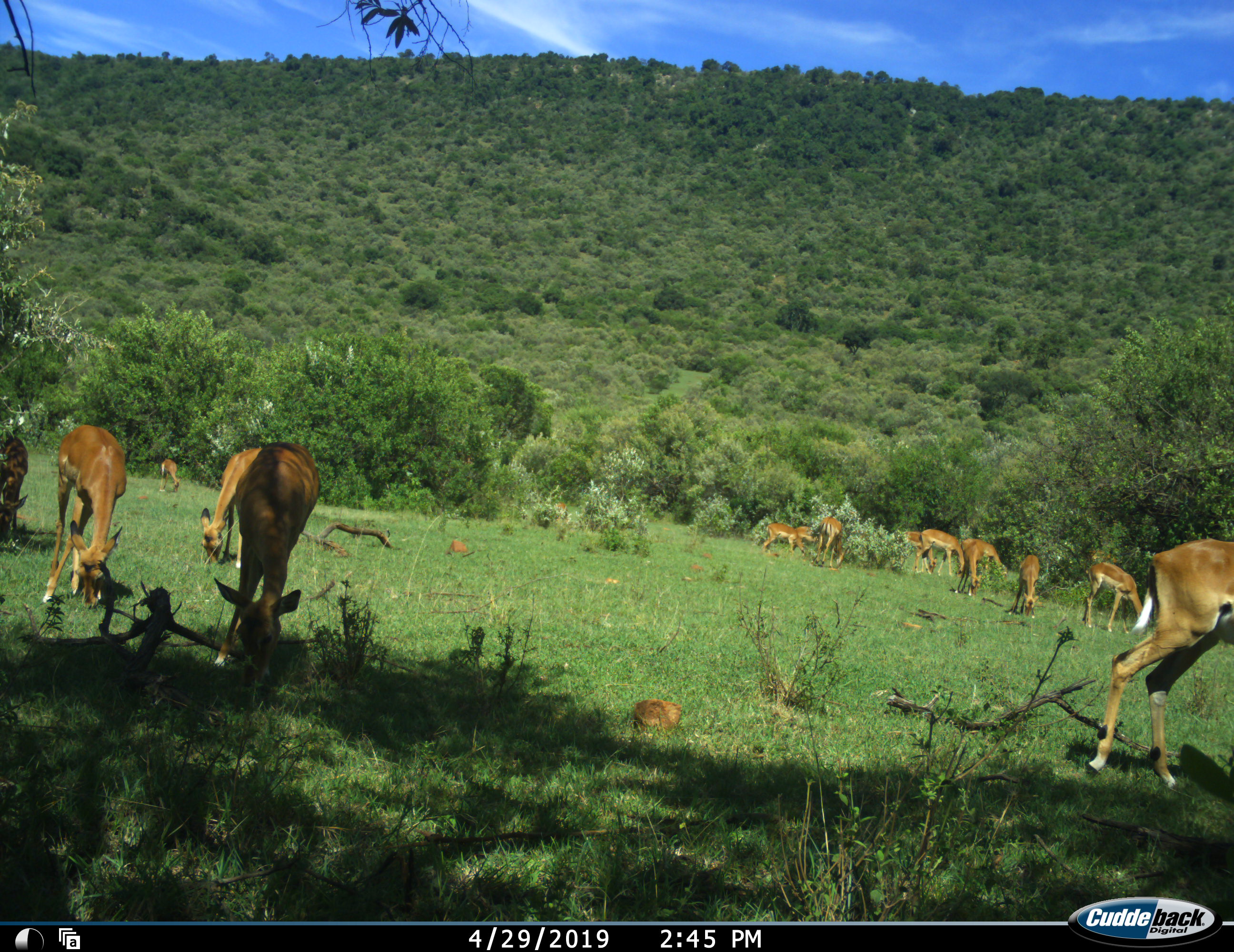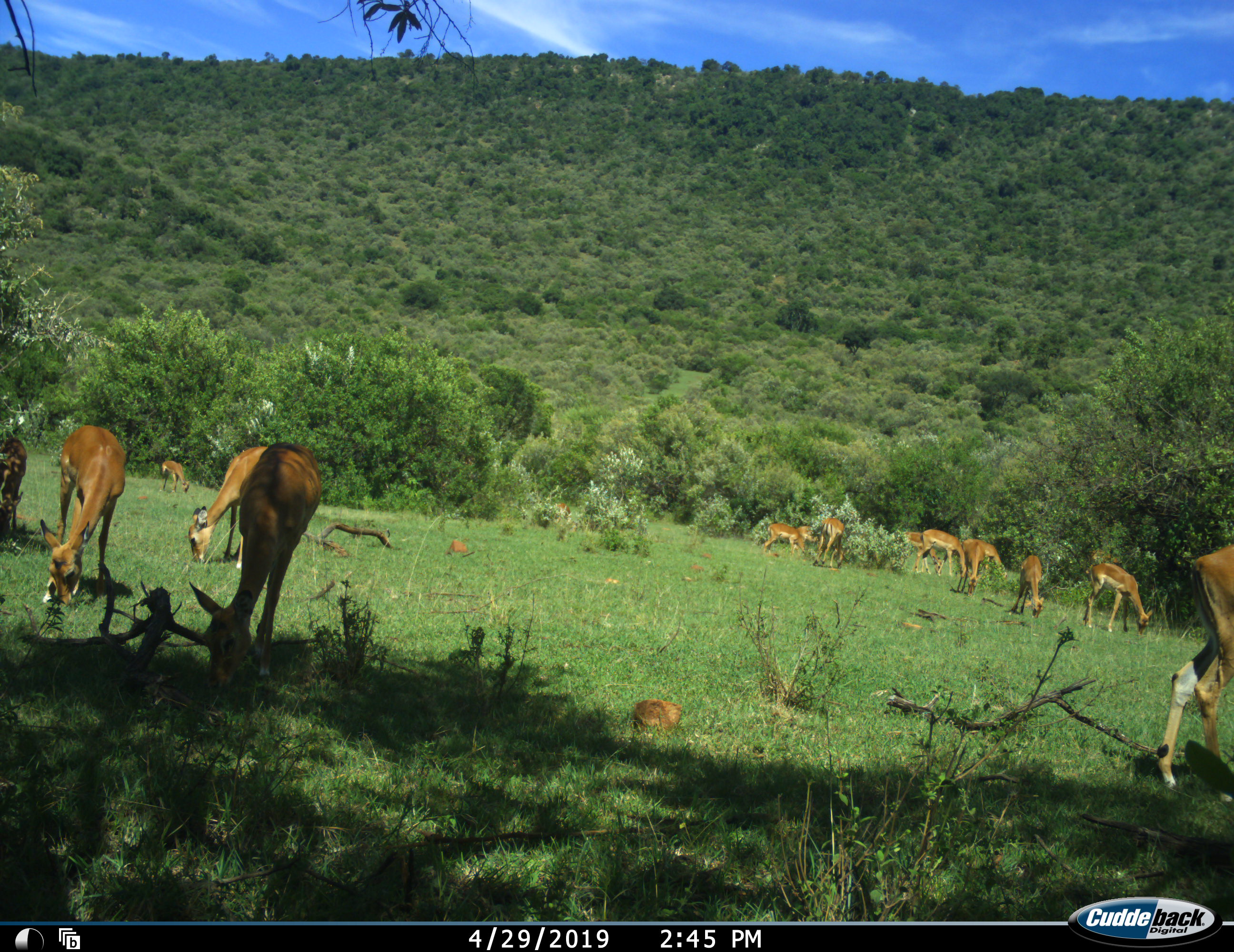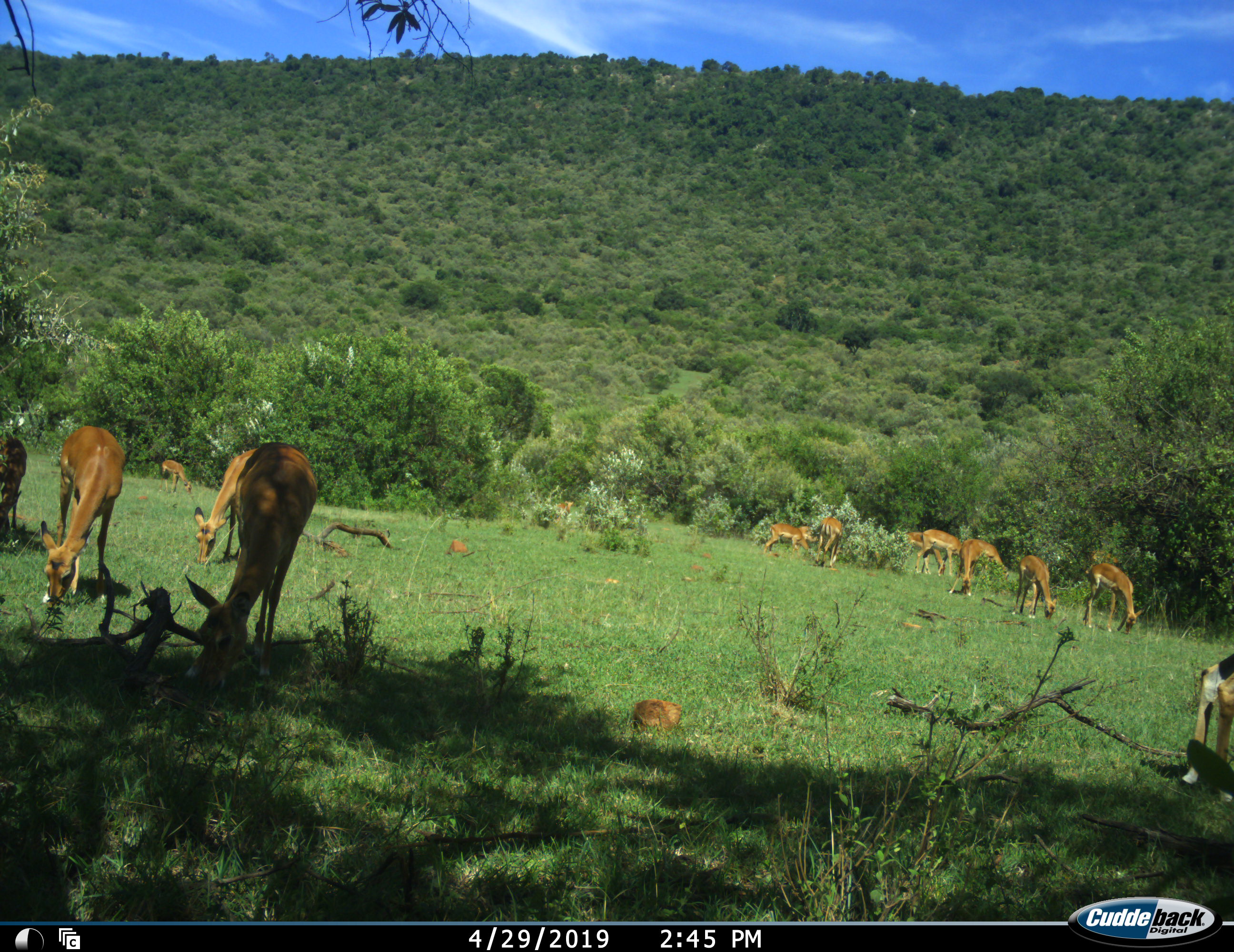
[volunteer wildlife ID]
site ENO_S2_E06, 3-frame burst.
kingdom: Animalia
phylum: Chordata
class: Mammalia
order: Artiodactyla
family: Bovidae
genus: Aepyceros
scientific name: Aepyceros melampus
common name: impala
Impala (Aepyceros melampus), count 11-50. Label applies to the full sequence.